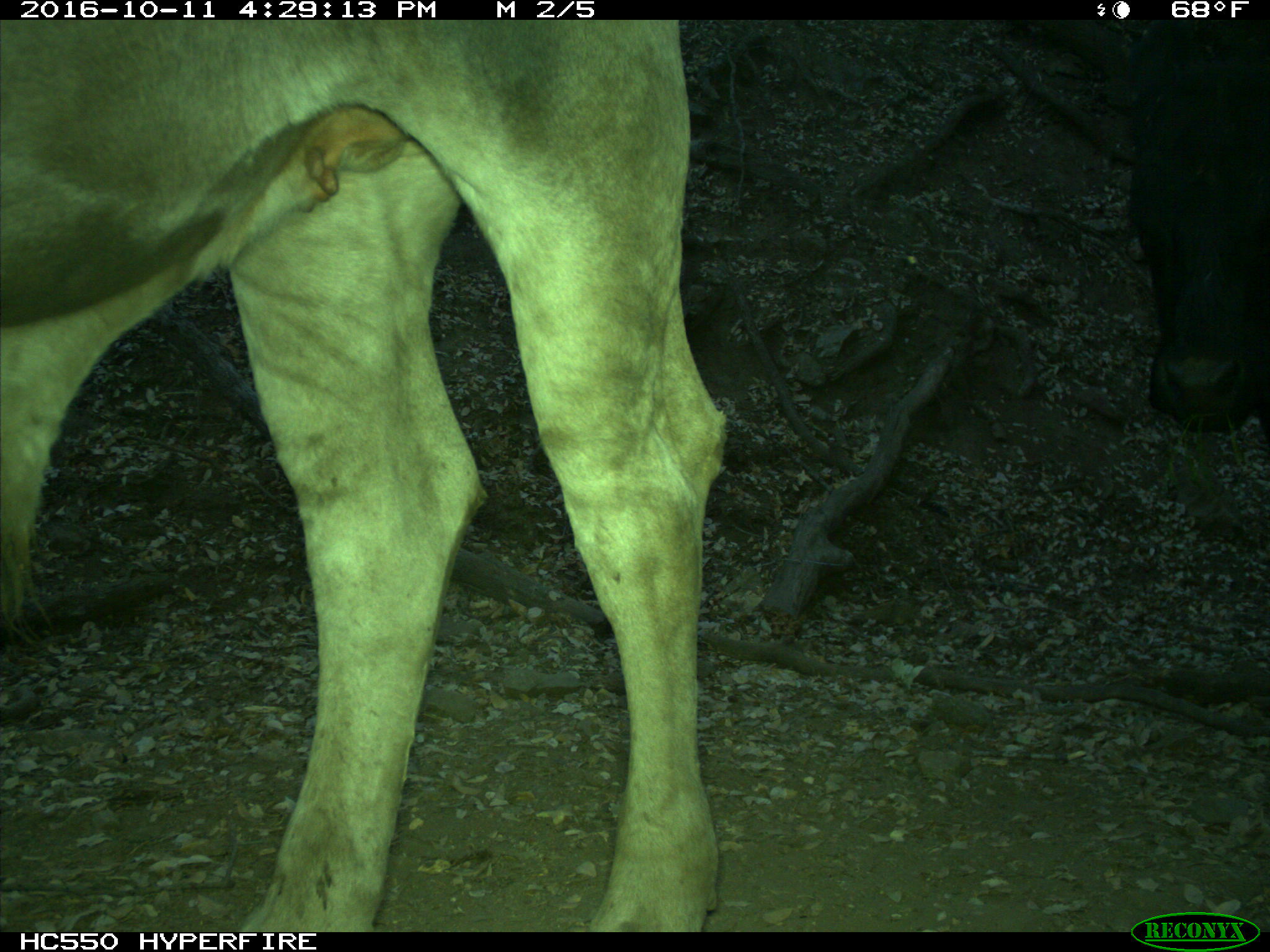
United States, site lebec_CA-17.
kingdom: Animalia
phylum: Chordata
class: Mammalia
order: Artiodactyla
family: Bovidae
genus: Bos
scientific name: Bos taurus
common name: domestic cow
Bos taurus (domestic cow).